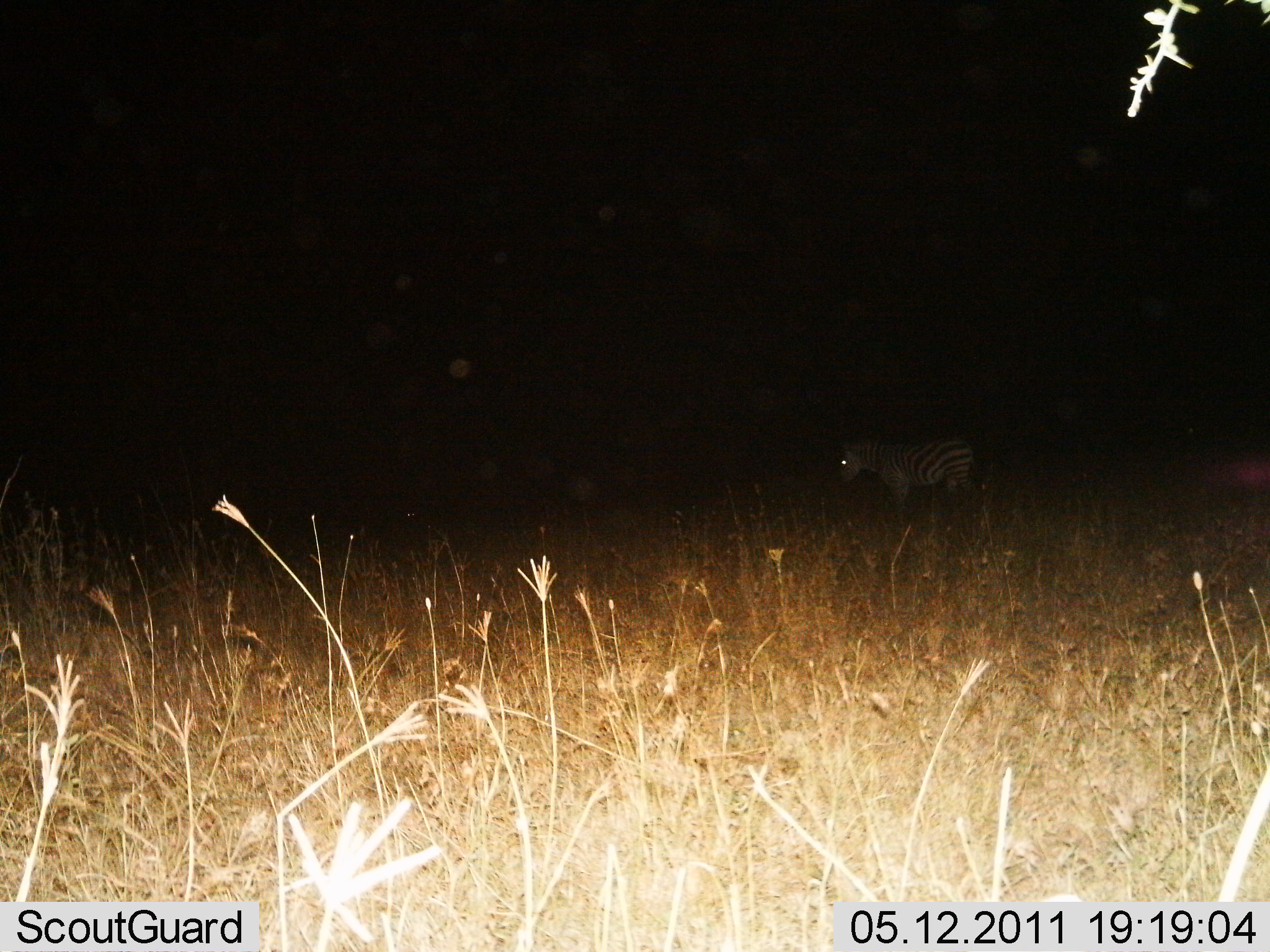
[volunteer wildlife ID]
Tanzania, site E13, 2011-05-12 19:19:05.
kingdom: Animalia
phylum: Chordata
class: Mammalia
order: Perissodactyla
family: Equidae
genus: Equus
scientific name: Equus quagga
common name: plains zebra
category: zebra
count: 1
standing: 87%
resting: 0%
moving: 7%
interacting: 0%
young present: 0%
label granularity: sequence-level